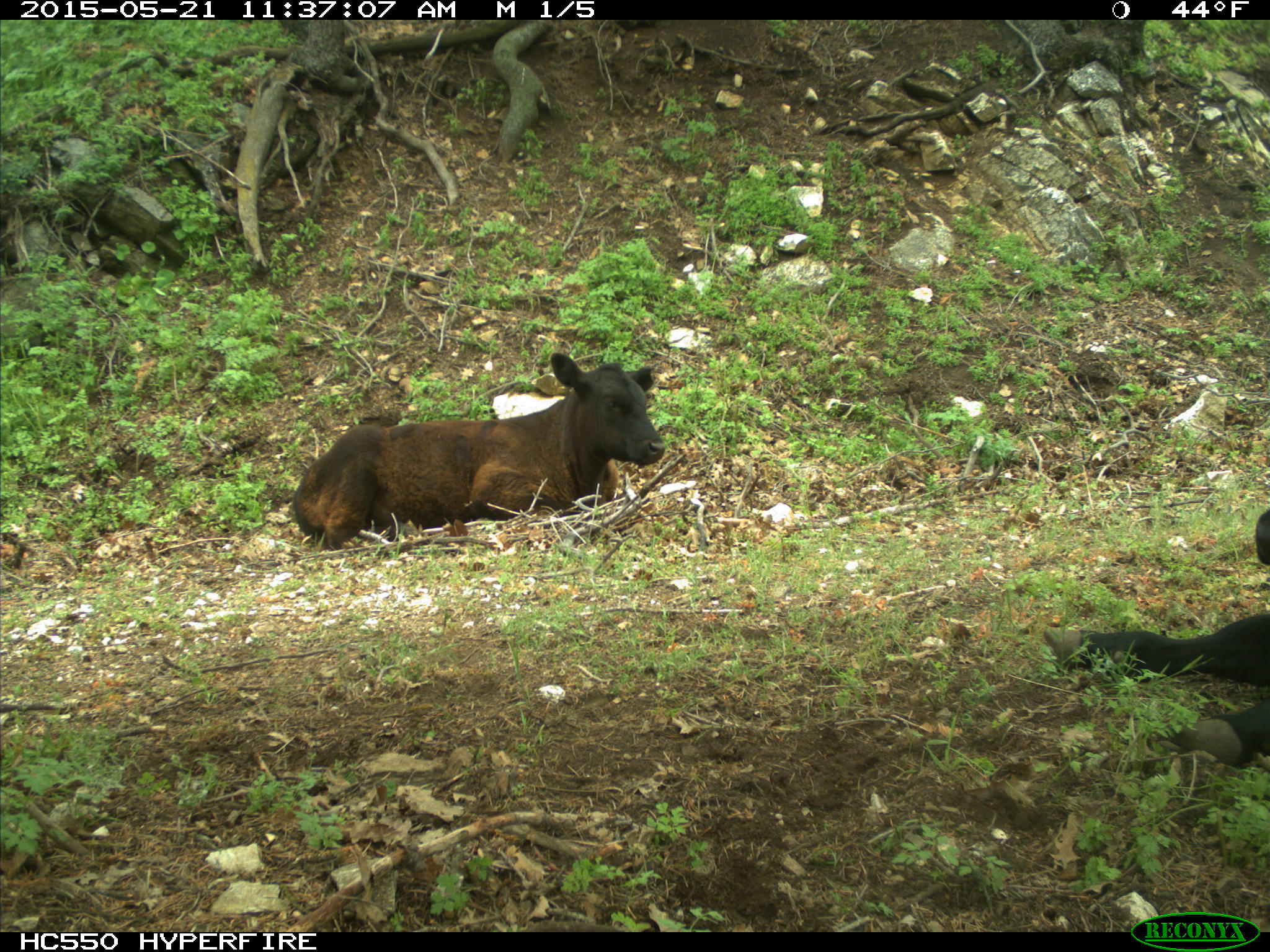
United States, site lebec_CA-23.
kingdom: Animalia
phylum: Chordata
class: Mammalia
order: Artiodactyla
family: Bovidae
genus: Bos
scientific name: Bos taurus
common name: domestic cow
Bos taurus (domestic cow).